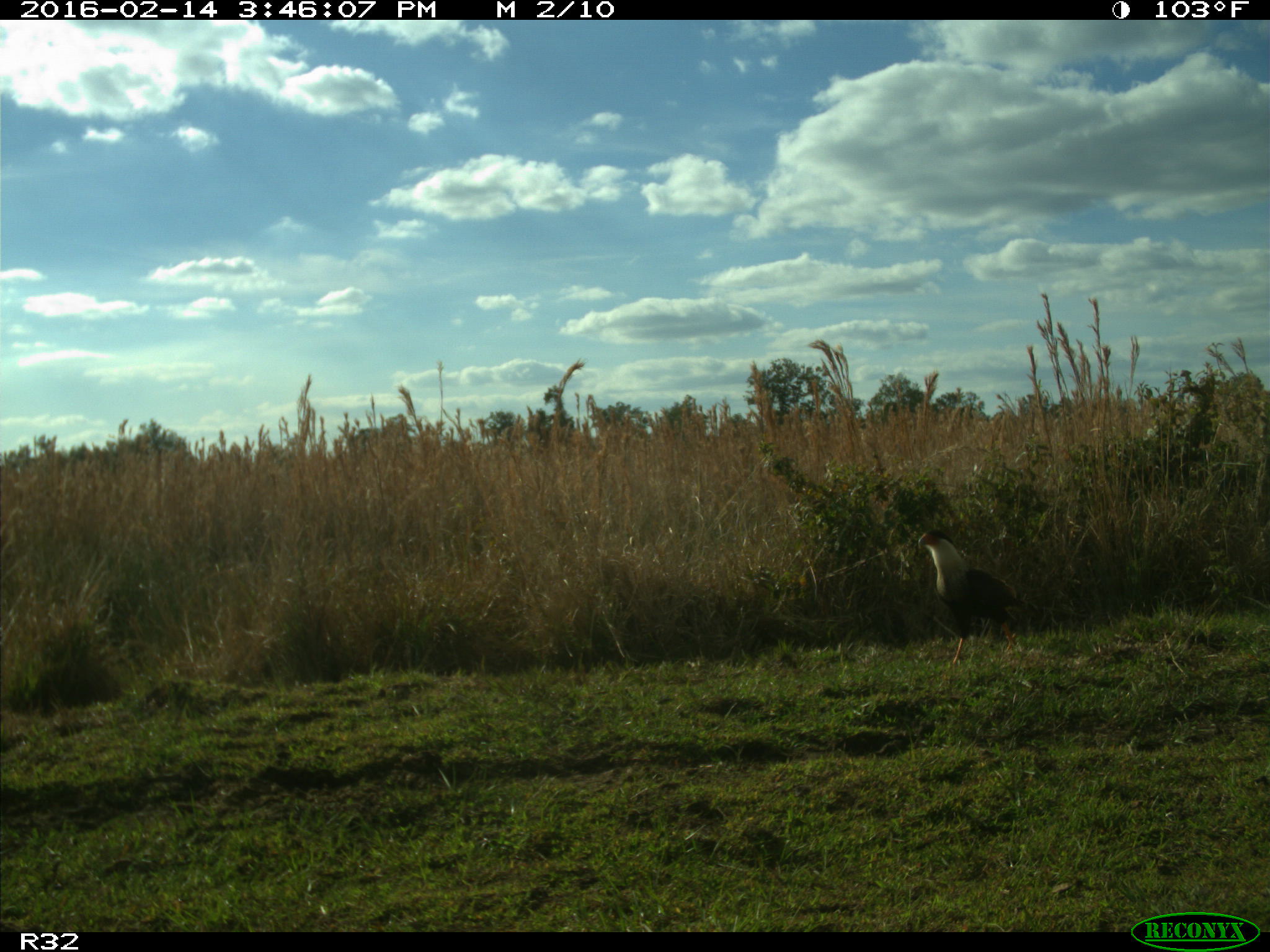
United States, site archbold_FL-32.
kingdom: Animalia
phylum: Chordata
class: Aves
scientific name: Aves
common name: birds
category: unidentified bird